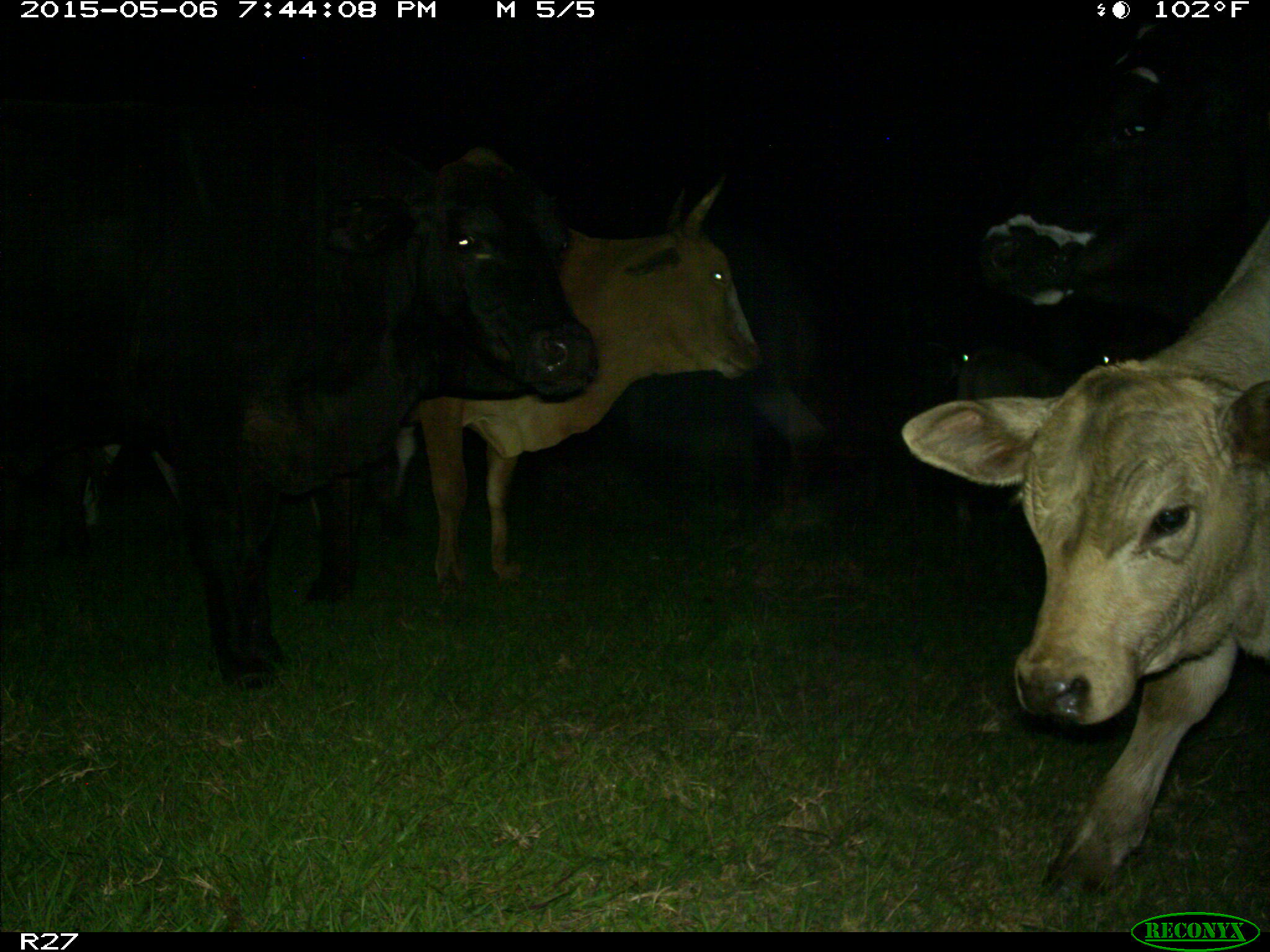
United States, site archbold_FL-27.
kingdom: Animalia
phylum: Chordata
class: Mammalia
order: Artiodactyla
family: Bovidae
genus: Bos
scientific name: Bos taurus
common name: domestic cow